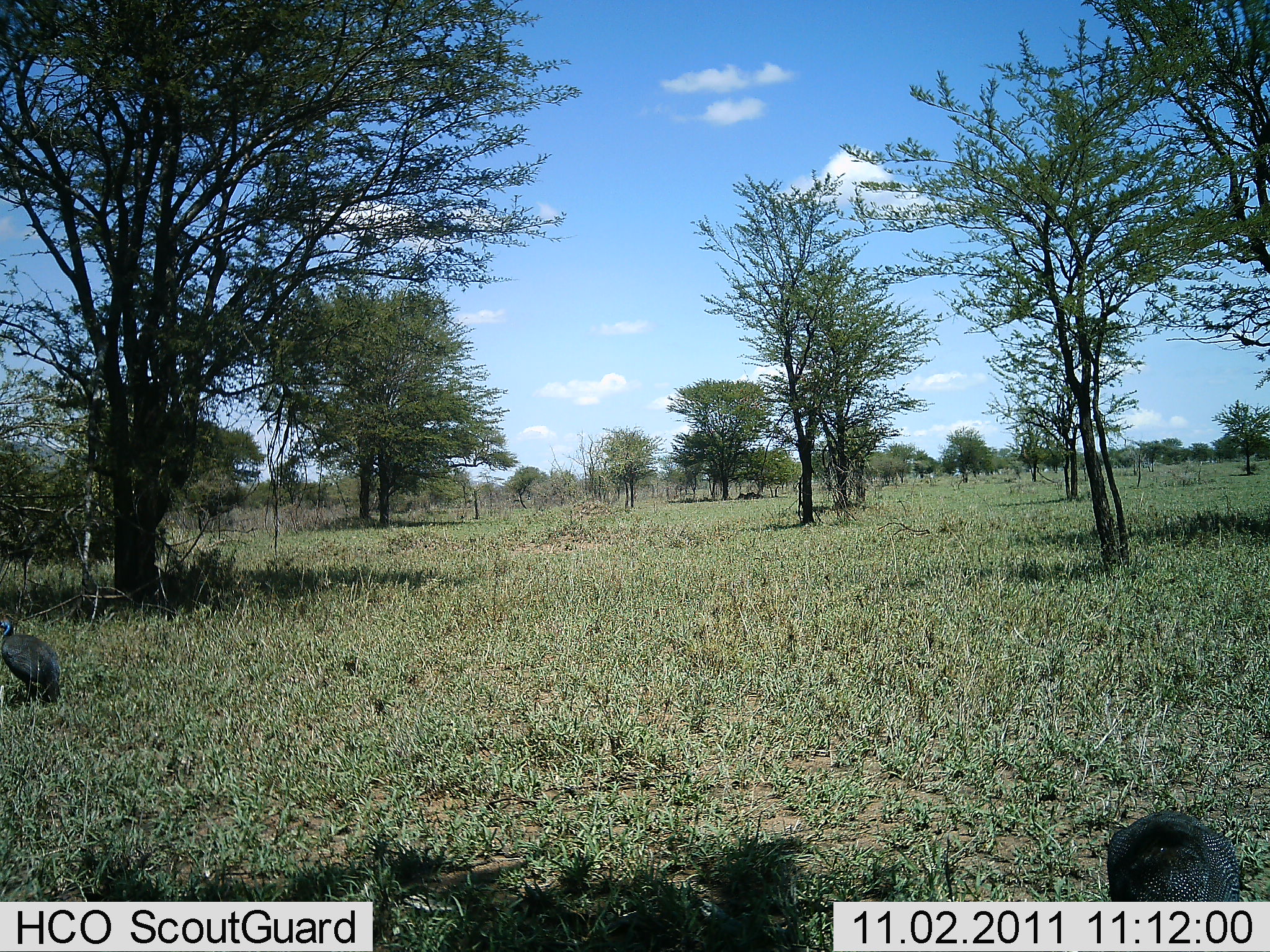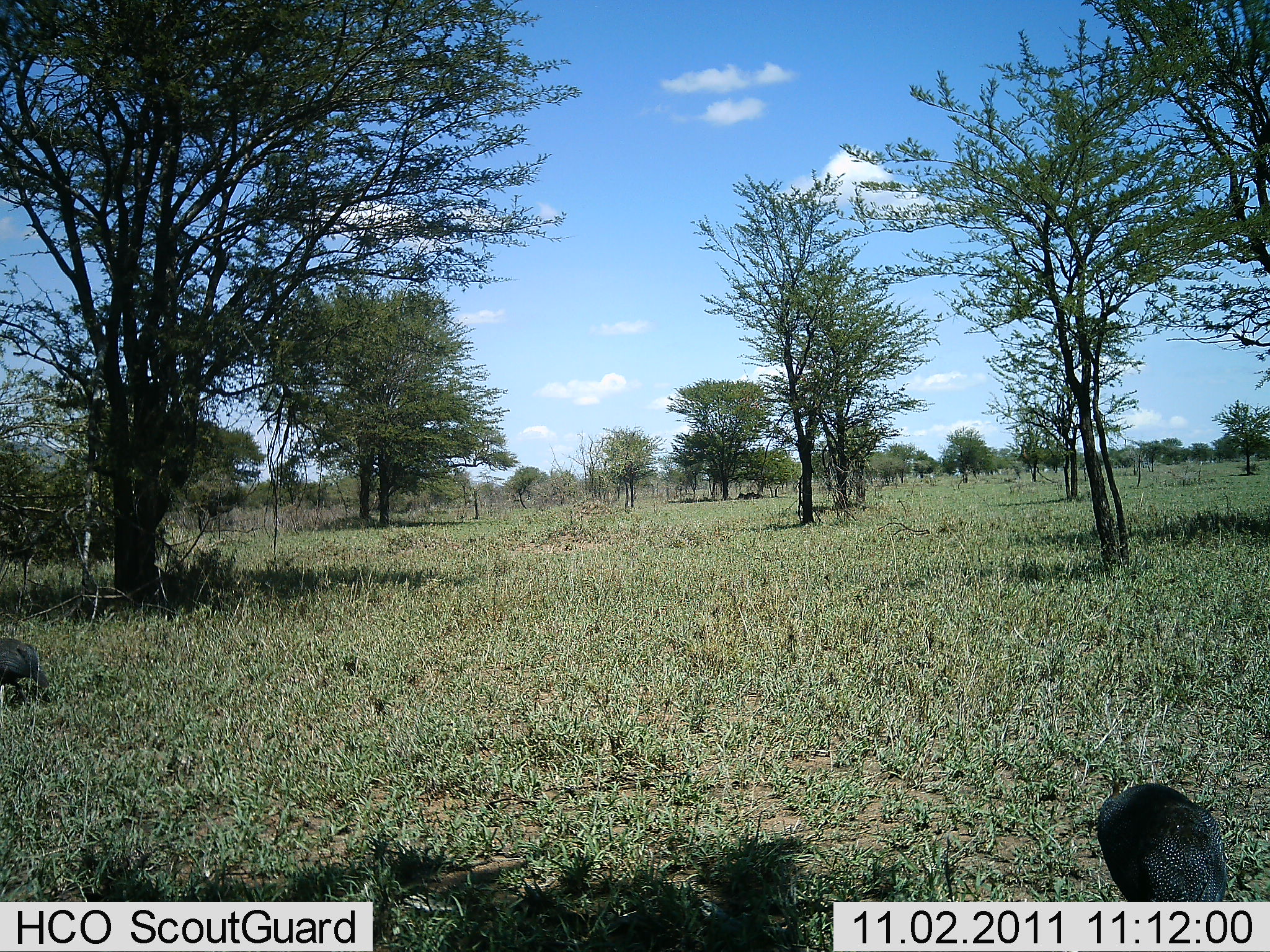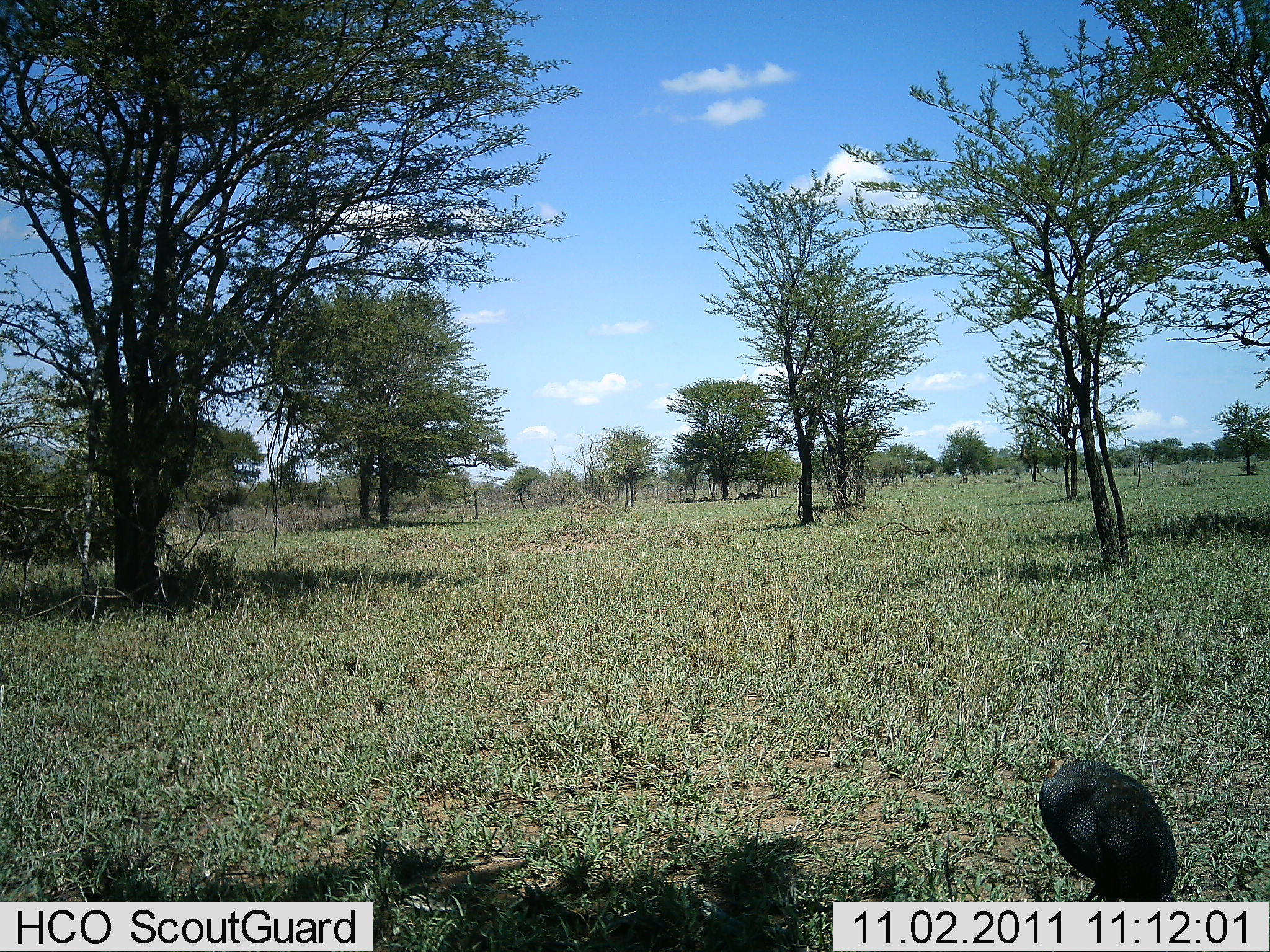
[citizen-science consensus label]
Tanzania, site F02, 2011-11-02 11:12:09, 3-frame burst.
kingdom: Animalia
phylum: Chordata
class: Aves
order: Galliformes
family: Numididae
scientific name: Numididae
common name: guinea fowl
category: guineafowl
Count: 2.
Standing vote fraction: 20%.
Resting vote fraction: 0%.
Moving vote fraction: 80%.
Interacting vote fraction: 0%.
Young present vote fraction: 0%.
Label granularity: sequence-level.